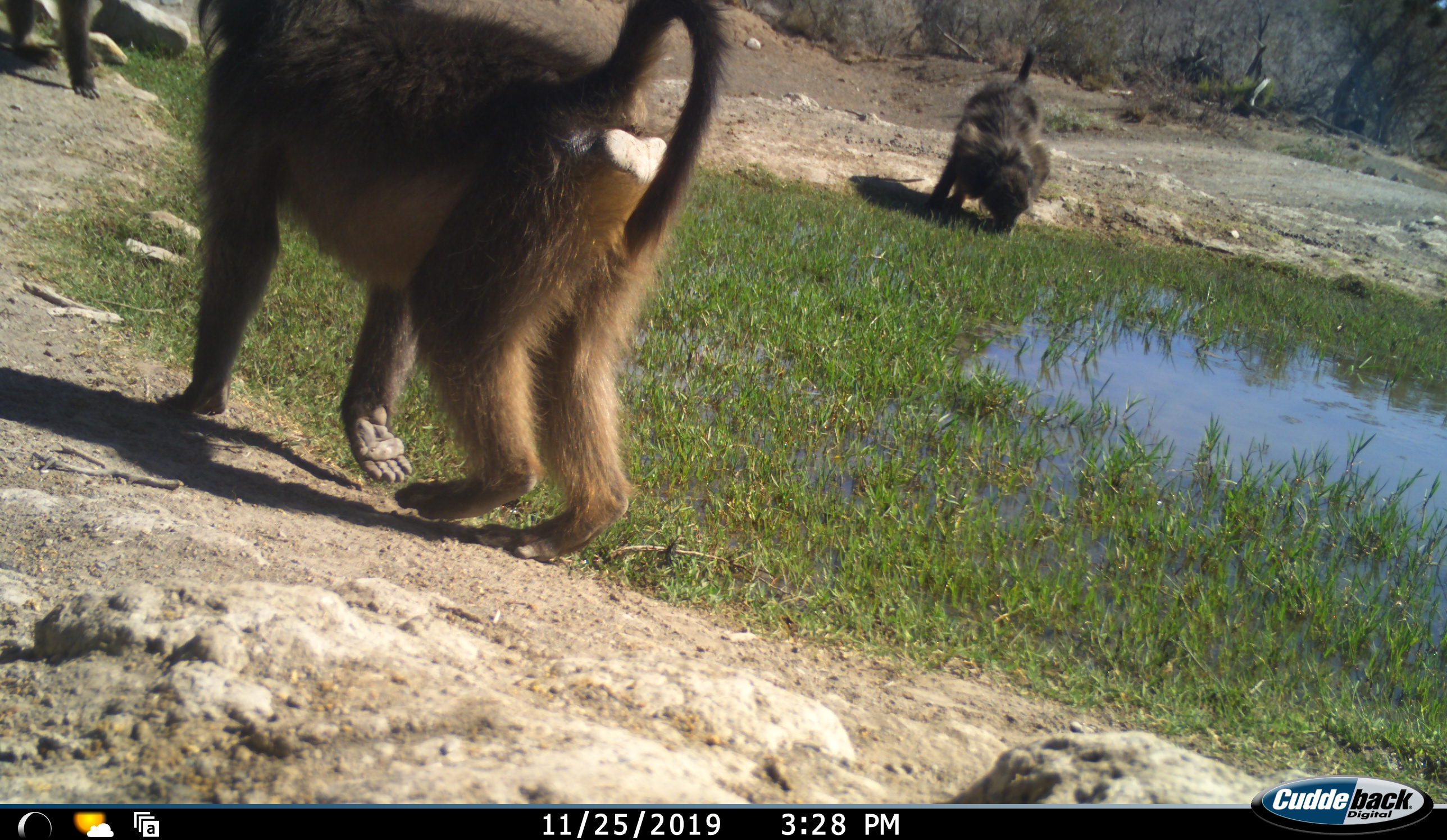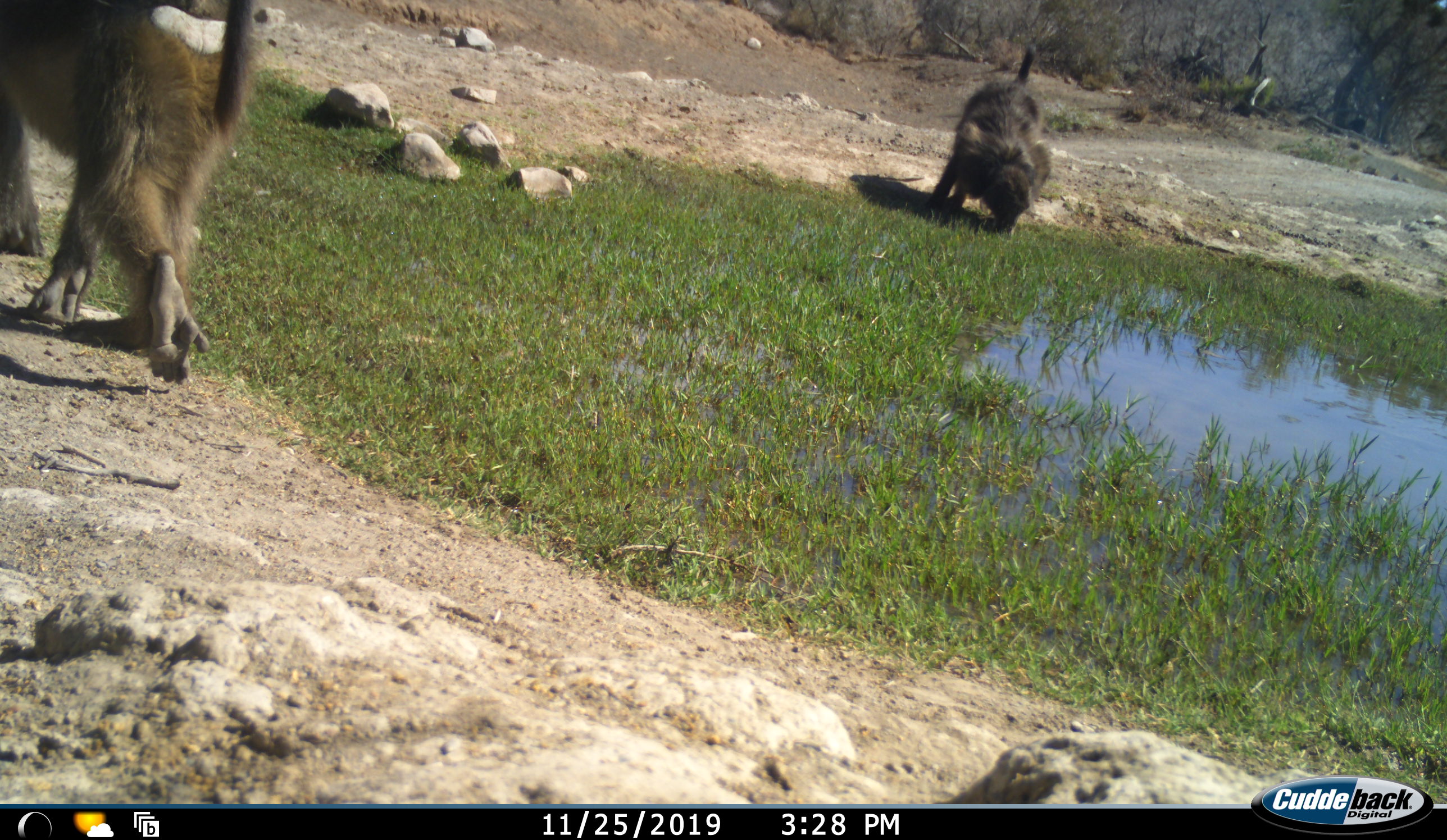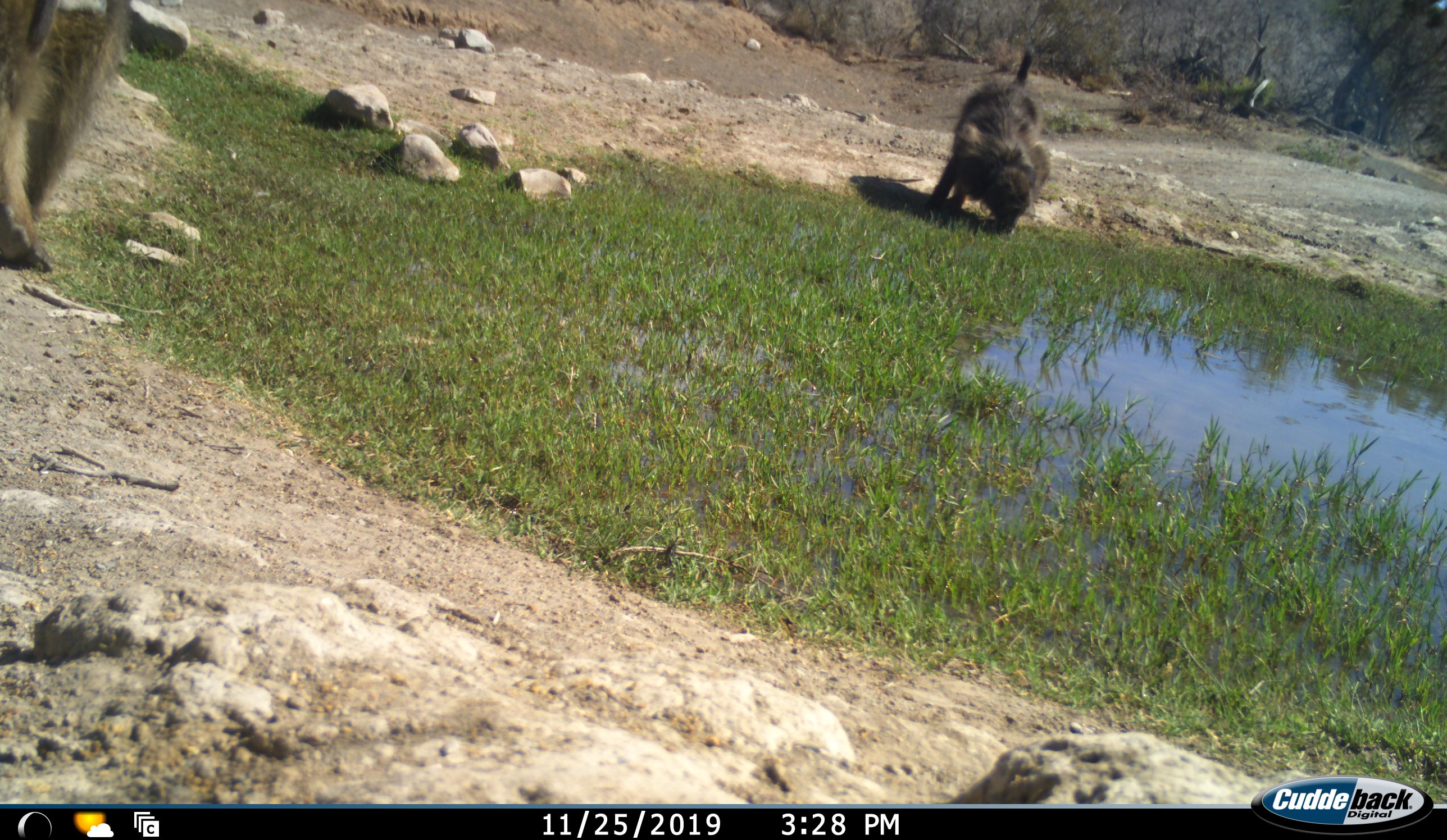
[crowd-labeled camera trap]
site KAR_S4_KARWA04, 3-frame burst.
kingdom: Animalia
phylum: Chordata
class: Mammalia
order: Primates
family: Cercopithecidae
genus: Papio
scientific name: Papio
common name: baboon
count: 3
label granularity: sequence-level